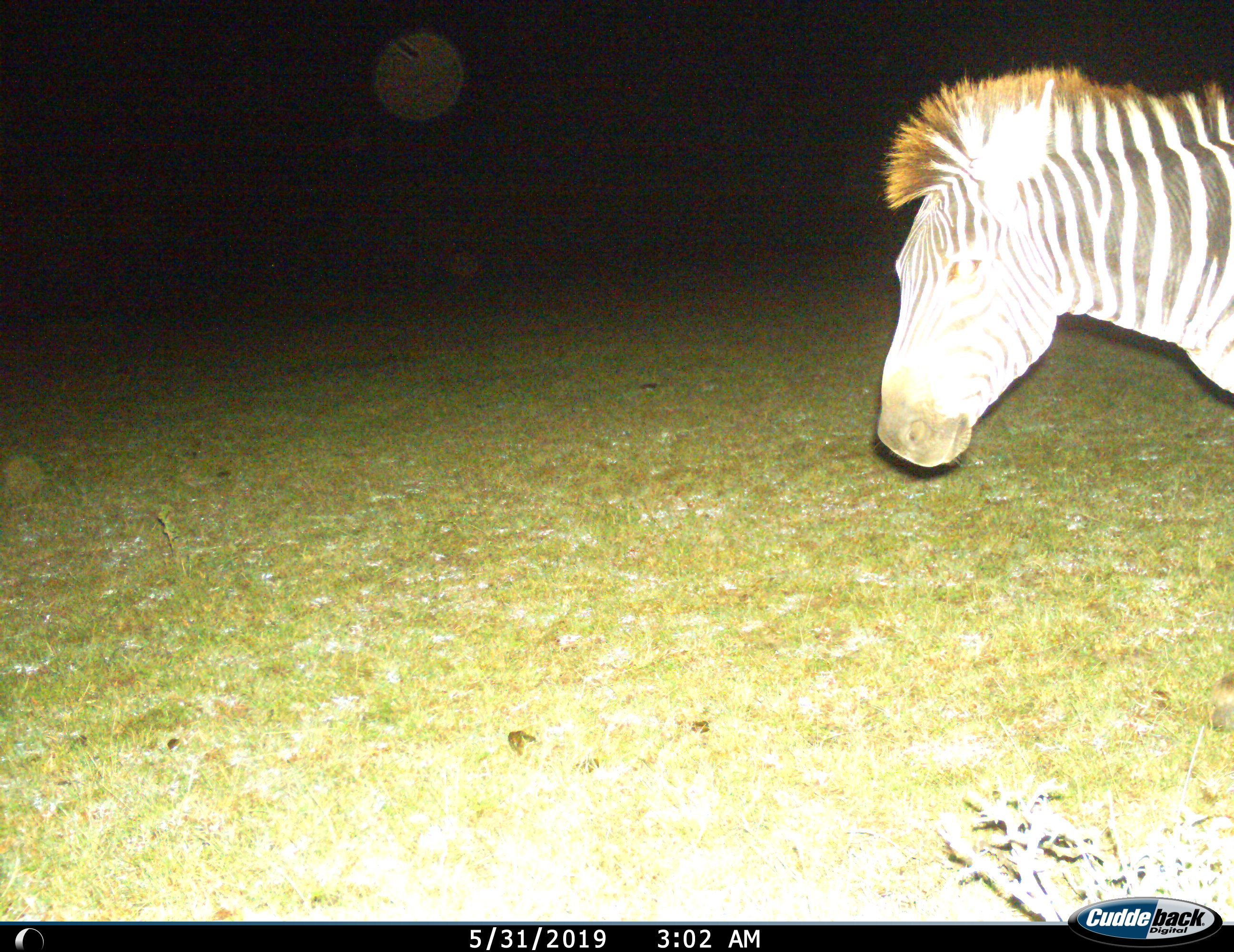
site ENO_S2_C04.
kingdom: Animalia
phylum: Chordata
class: Mammalia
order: Perissodactyla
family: Equidae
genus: Equus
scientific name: Equus quagga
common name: plains zebra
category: zebraplains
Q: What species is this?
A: Zebraplains (plains zebra) (Equus quagga).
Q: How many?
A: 1.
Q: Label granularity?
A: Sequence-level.